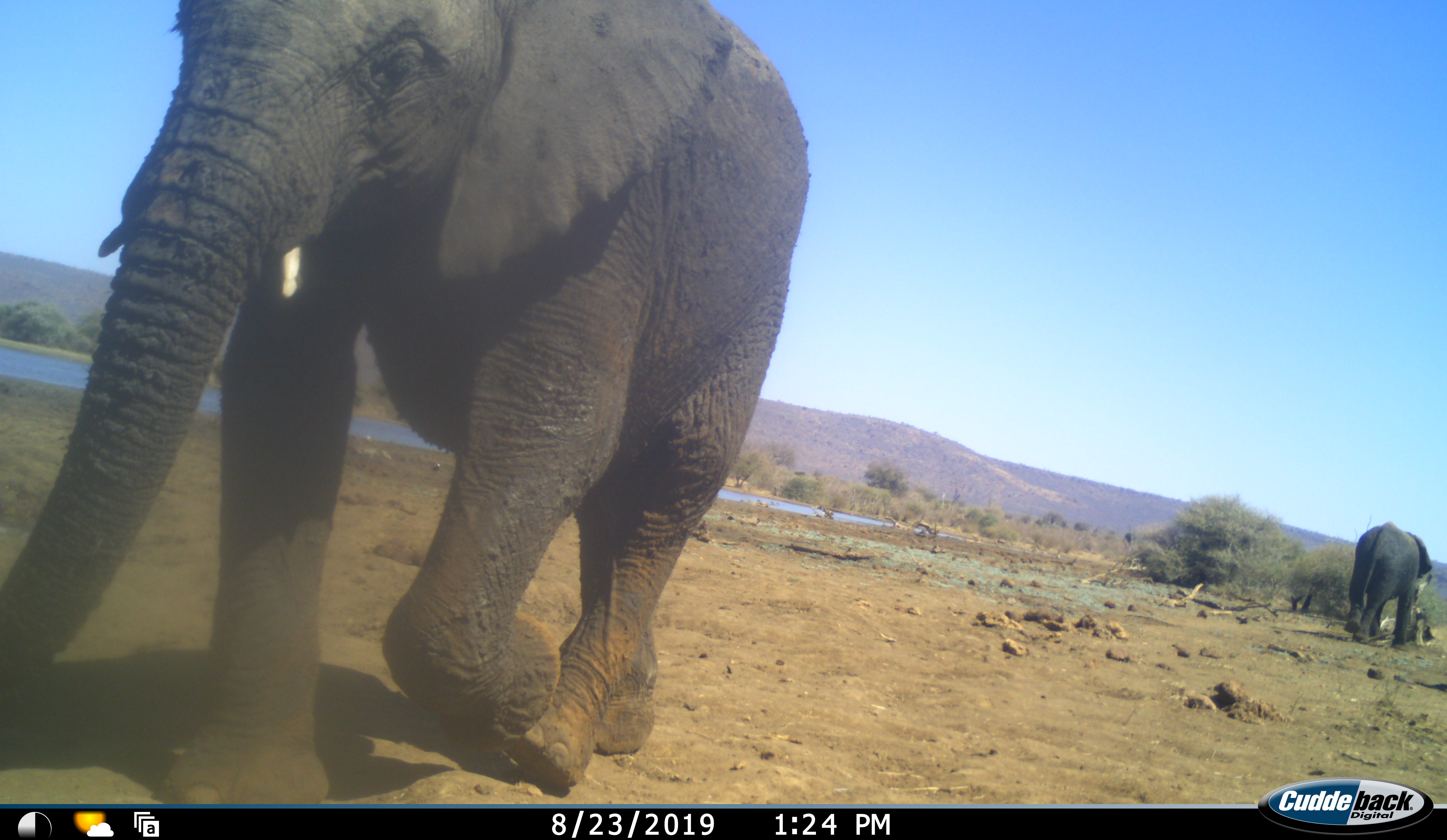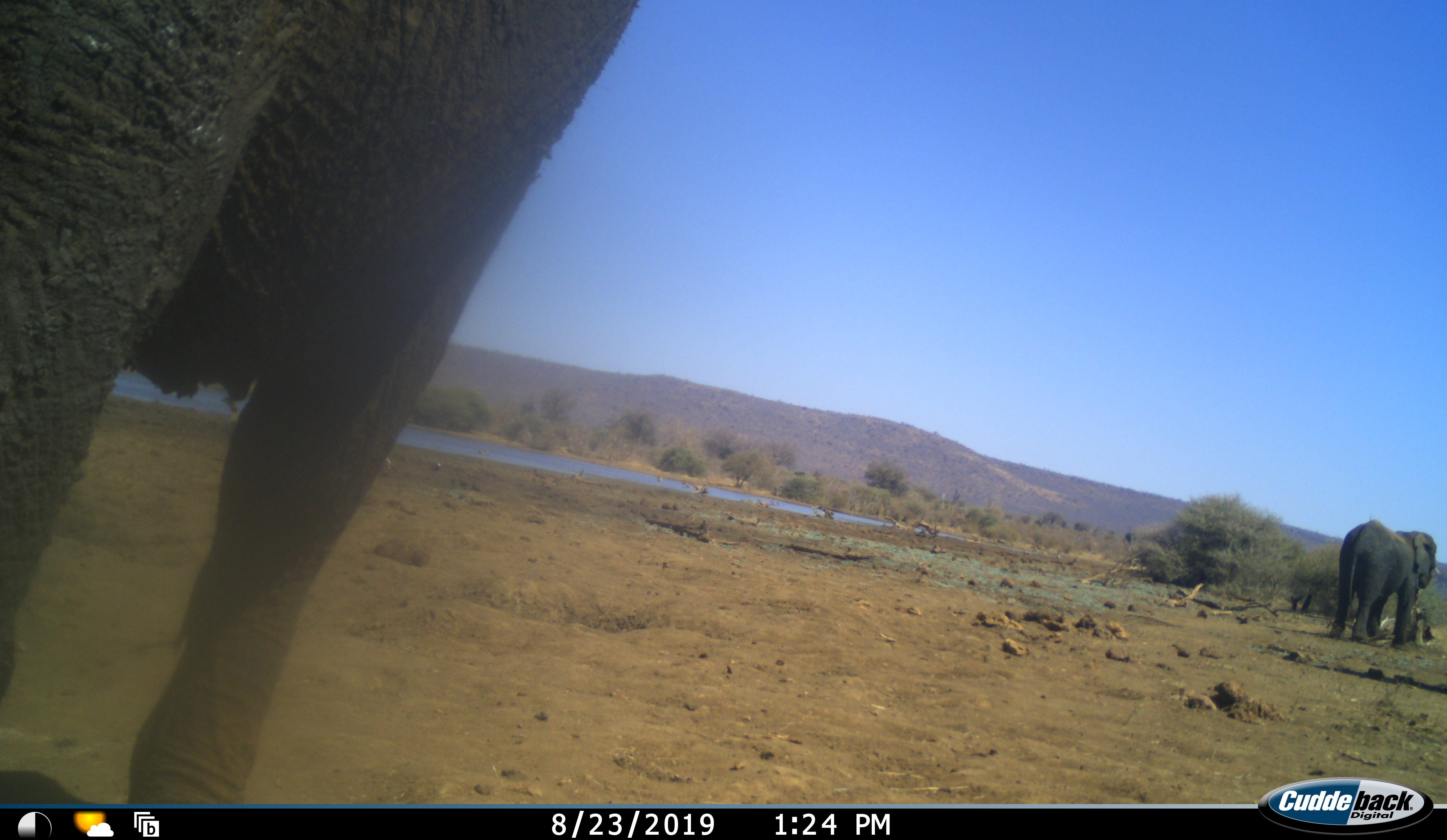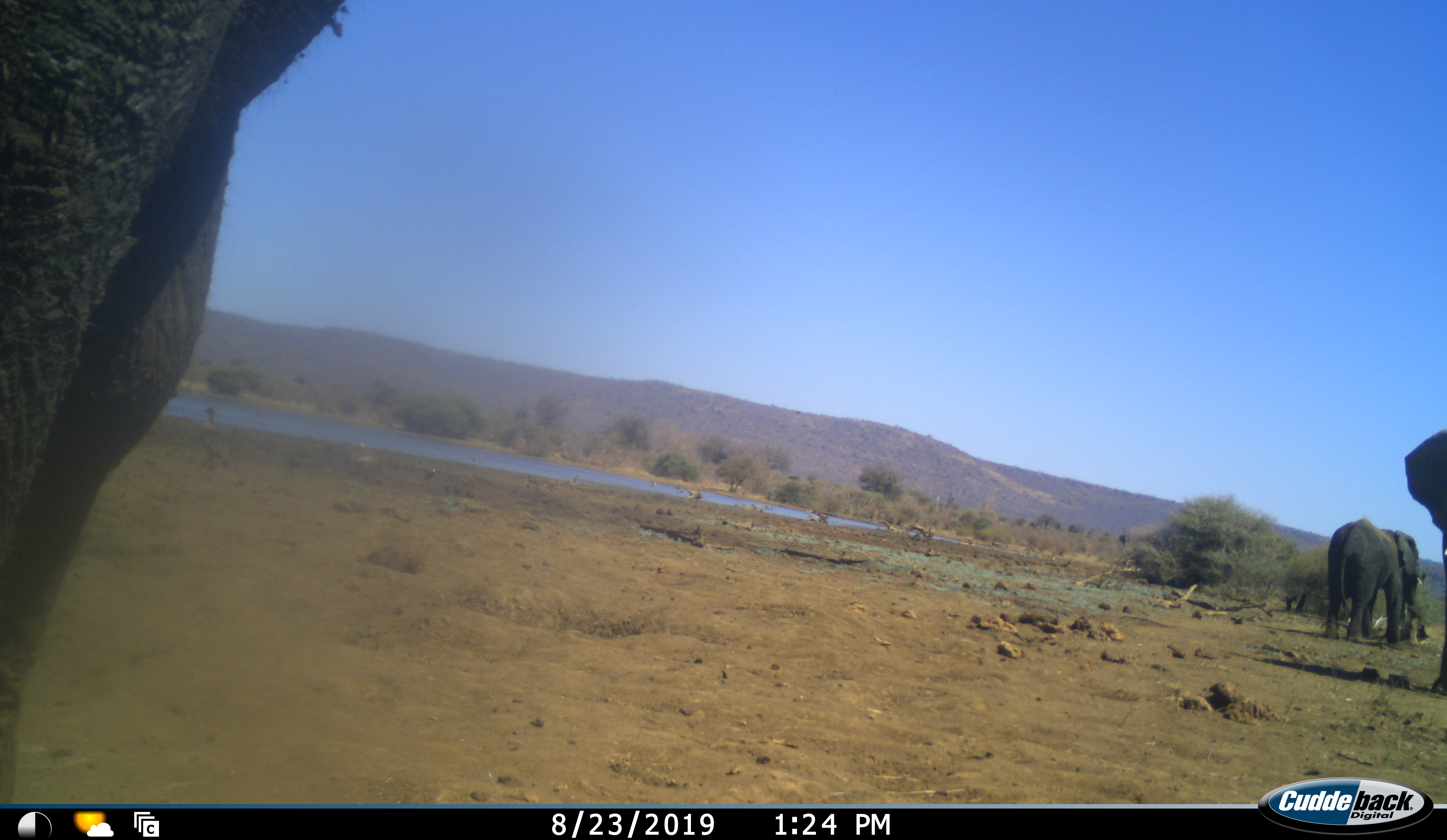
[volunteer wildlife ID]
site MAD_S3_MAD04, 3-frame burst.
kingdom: Animalia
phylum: Chordata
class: Mammalia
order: Proboscidea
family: Elephantidae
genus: Loxodonta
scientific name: Loxodonta africana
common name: african bush elephant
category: elephant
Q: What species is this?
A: Elephant (african bush elephant) (Loxodonta africana).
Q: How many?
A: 3.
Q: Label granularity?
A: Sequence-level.